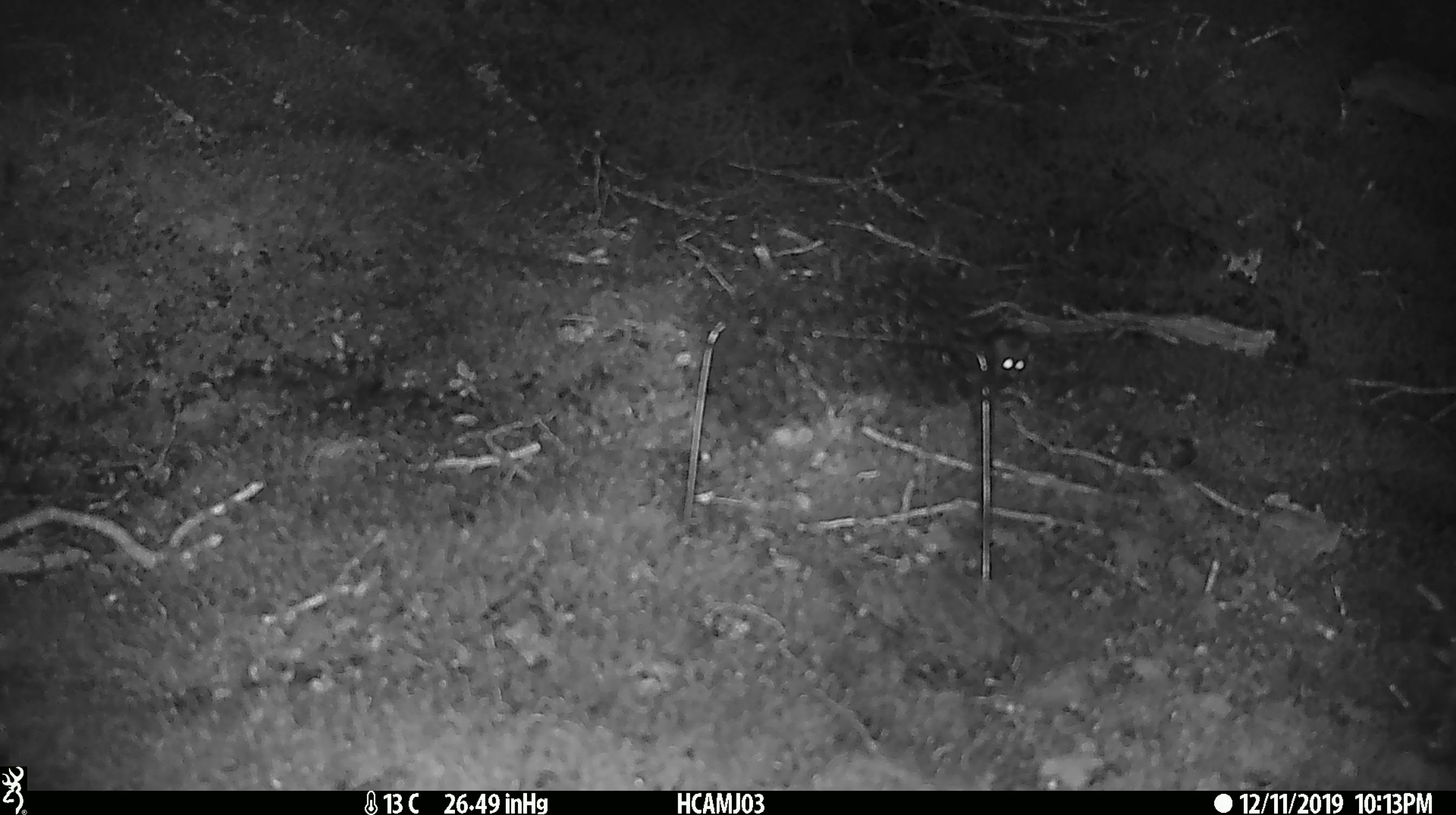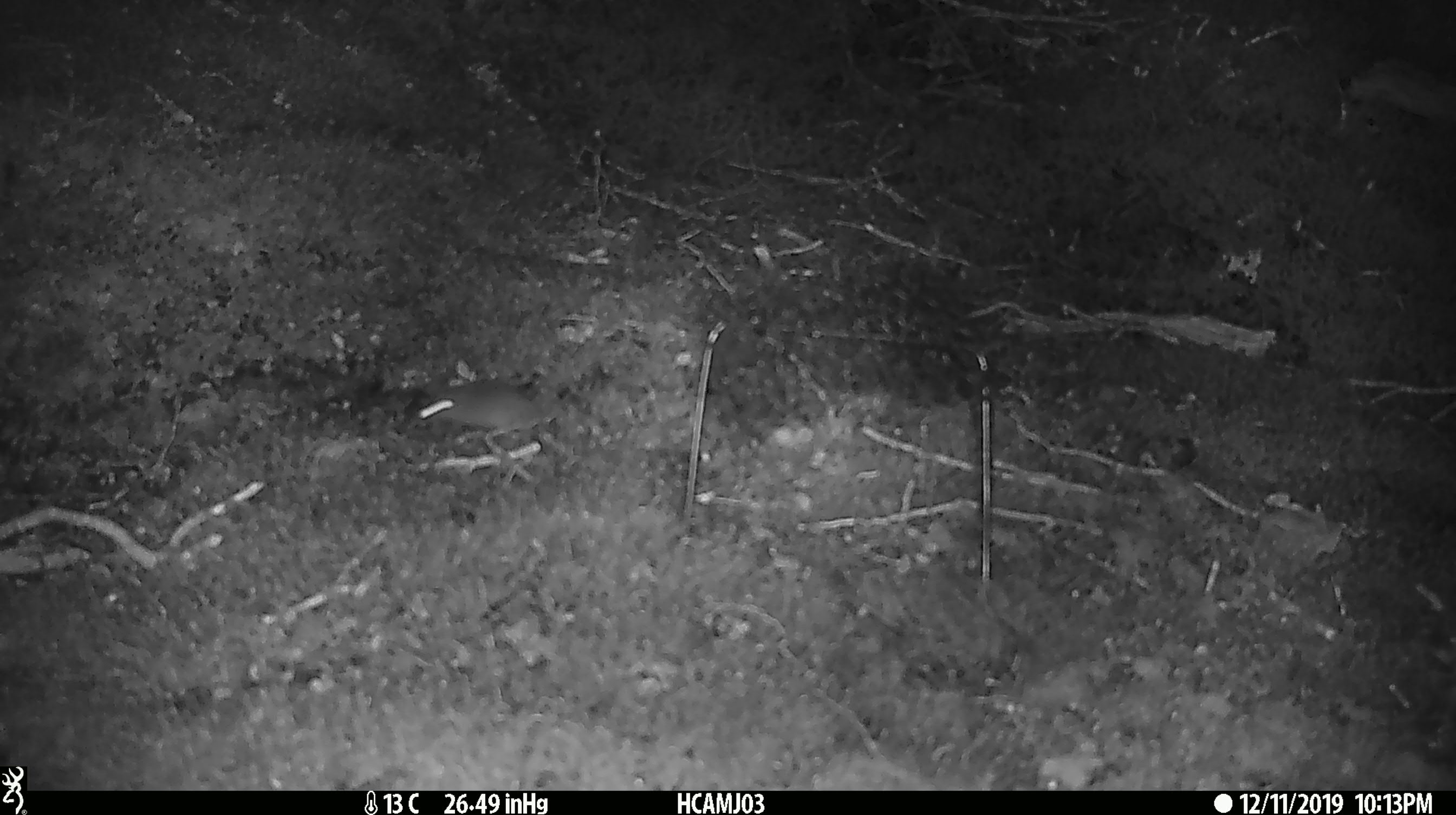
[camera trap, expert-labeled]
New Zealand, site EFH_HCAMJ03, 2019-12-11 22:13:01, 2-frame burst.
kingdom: Animalia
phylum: Chordata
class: Mammalia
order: Rodentia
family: Muridae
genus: Mus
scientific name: Mus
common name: mouse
Mouse (Mus).